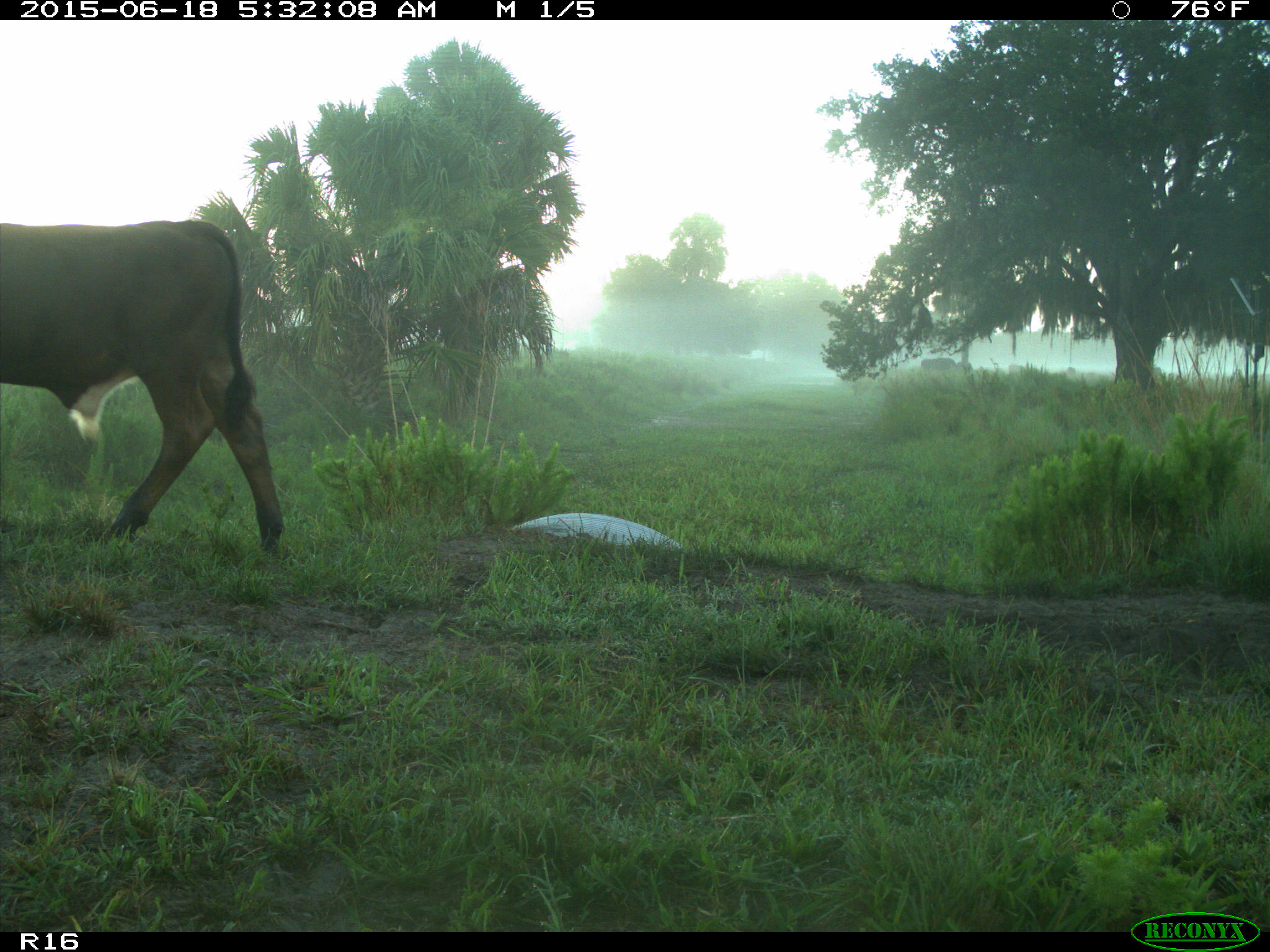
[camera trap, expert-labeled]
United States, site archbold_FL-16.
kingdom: Animalia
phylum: Chordata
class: Mammalia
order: Artiodactyla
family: Bovidae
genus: Bos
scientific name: Bos taurus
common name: domestic cow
Bos taurus (domestic cow).